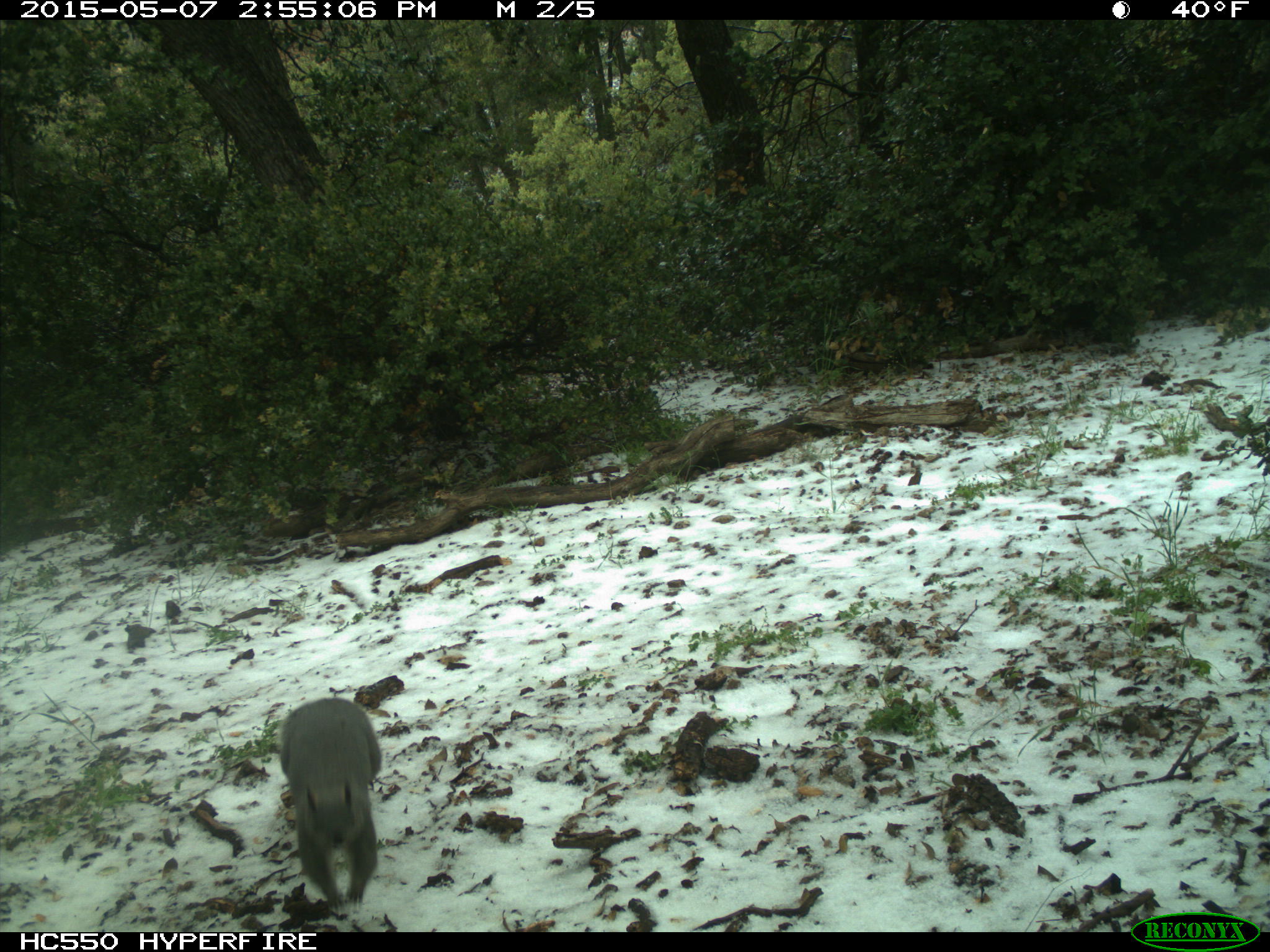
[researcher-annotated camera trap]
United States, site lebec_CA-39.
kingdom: Animalia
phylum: Chordata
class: Mammalia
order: Rodentia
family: Sciuridae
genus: Sciurus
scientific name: Sciurus carolinensis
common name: eastern gray squirrel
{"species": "Sciurus carolinensis (eastern gray squirrel)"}